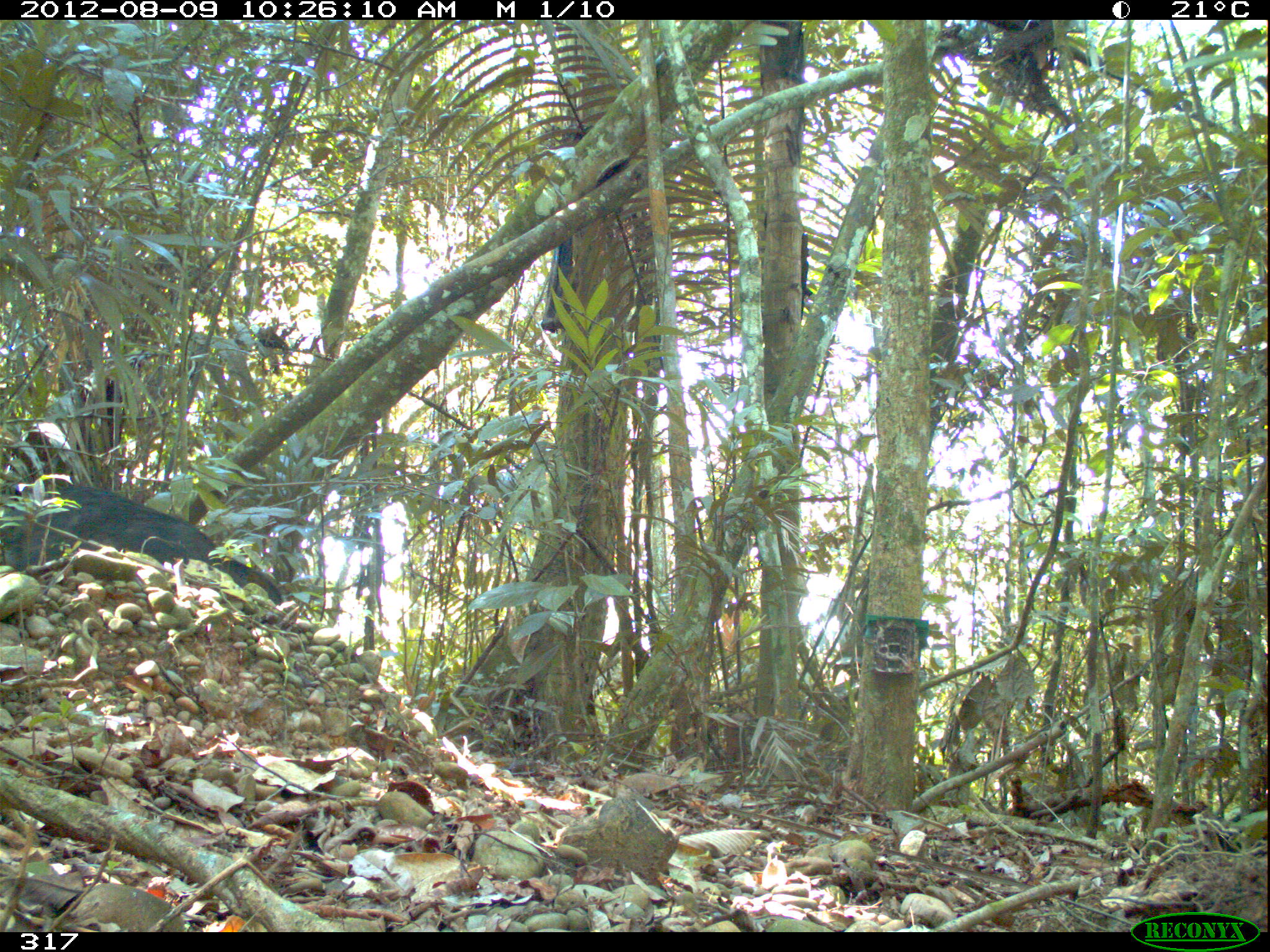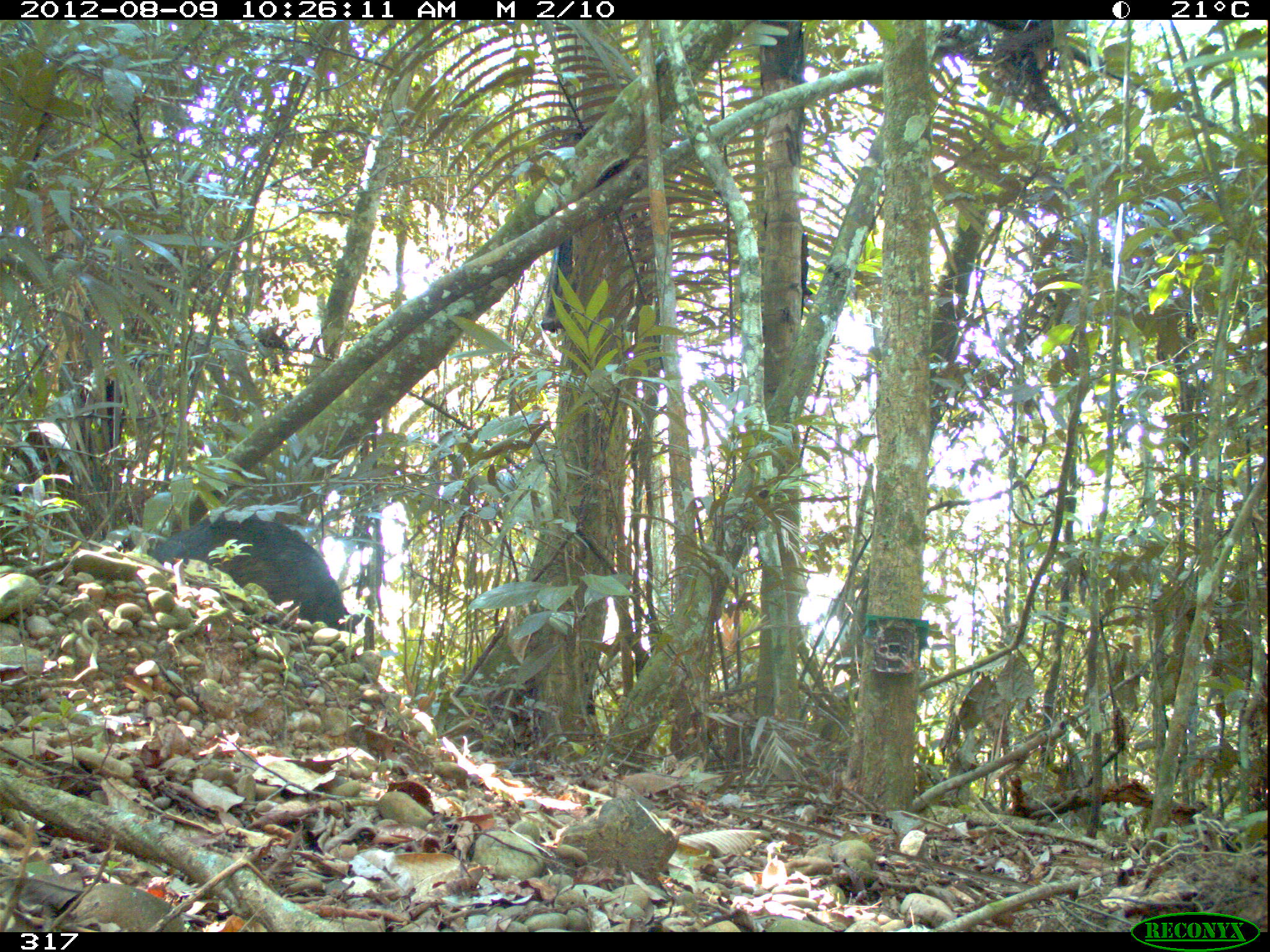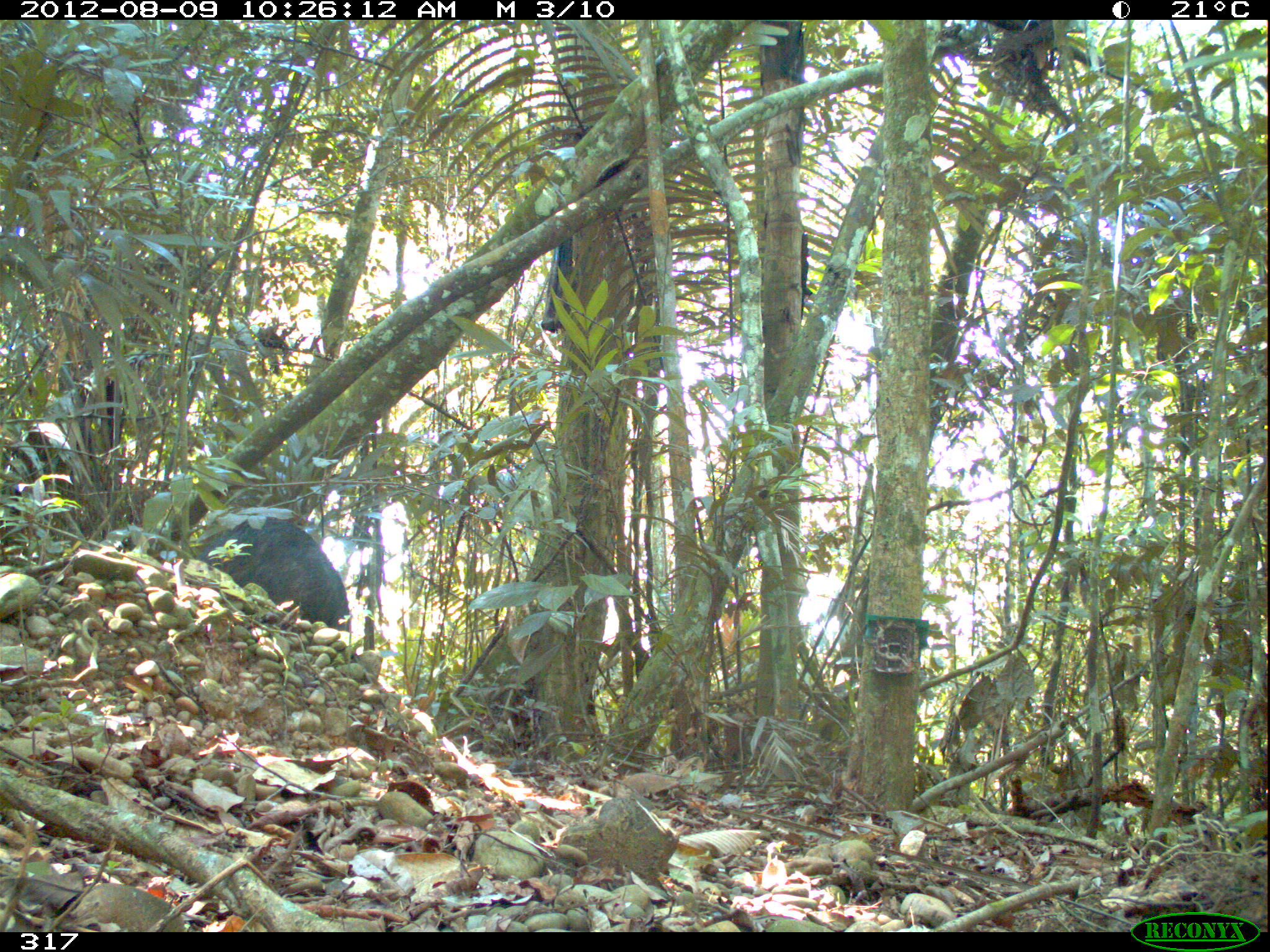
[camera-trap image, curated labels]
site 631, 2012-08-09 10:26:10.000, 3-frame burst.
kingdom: Animalia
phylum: Chordata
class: Mammalia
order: Artiodactyla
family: Tayassuidae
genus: Tayassu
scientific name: Tayassu pecari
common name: white-lipped peccary